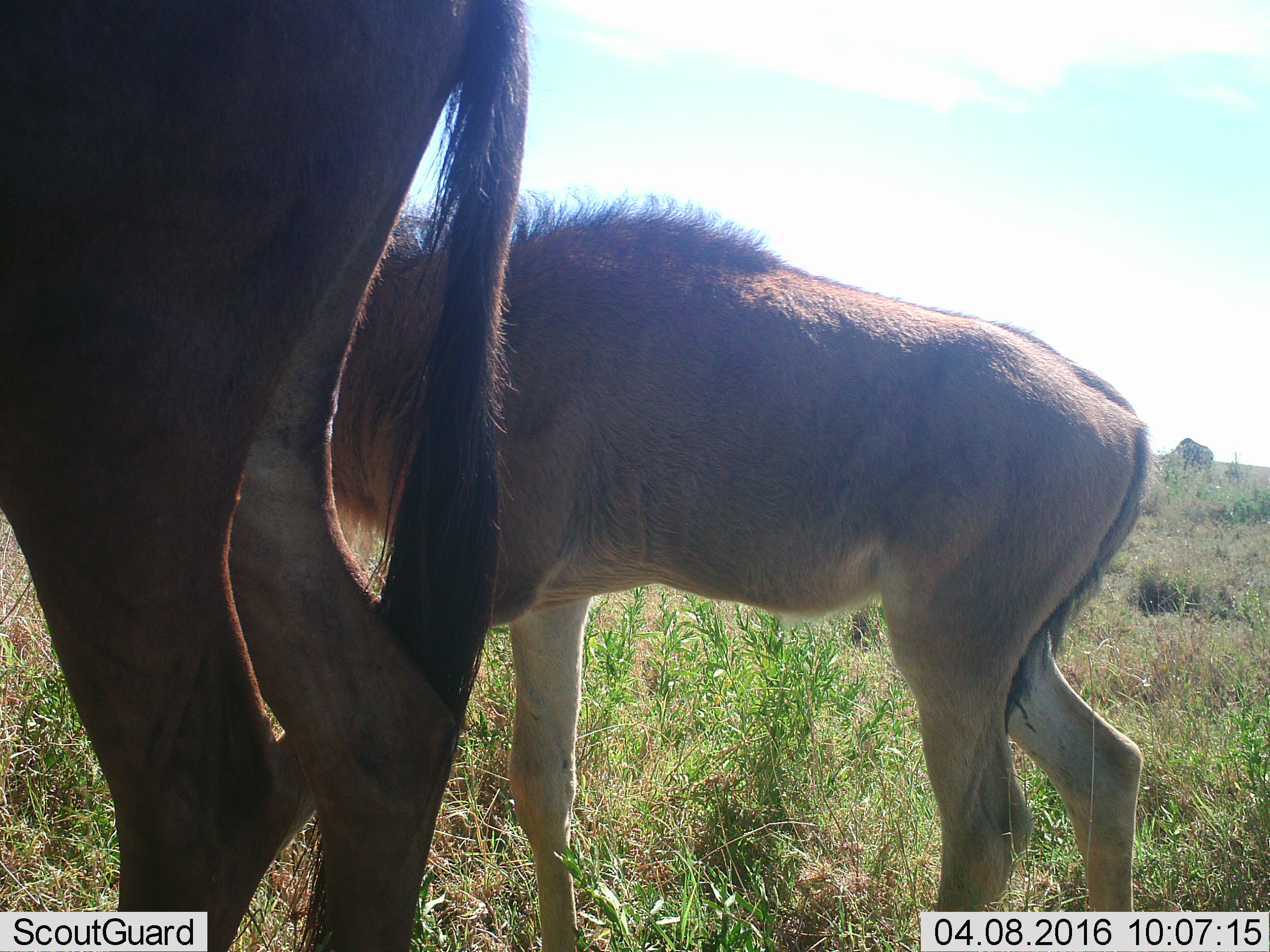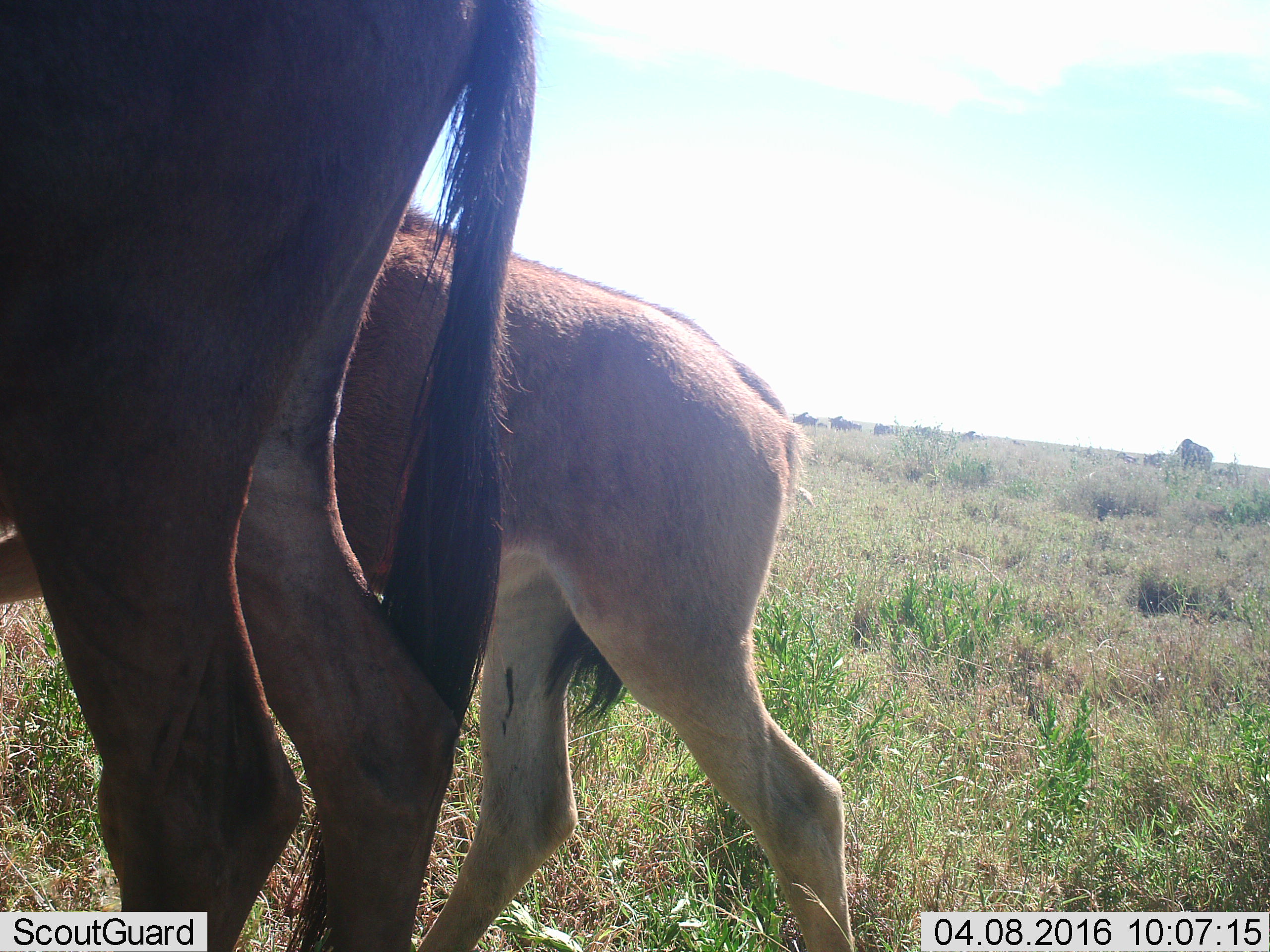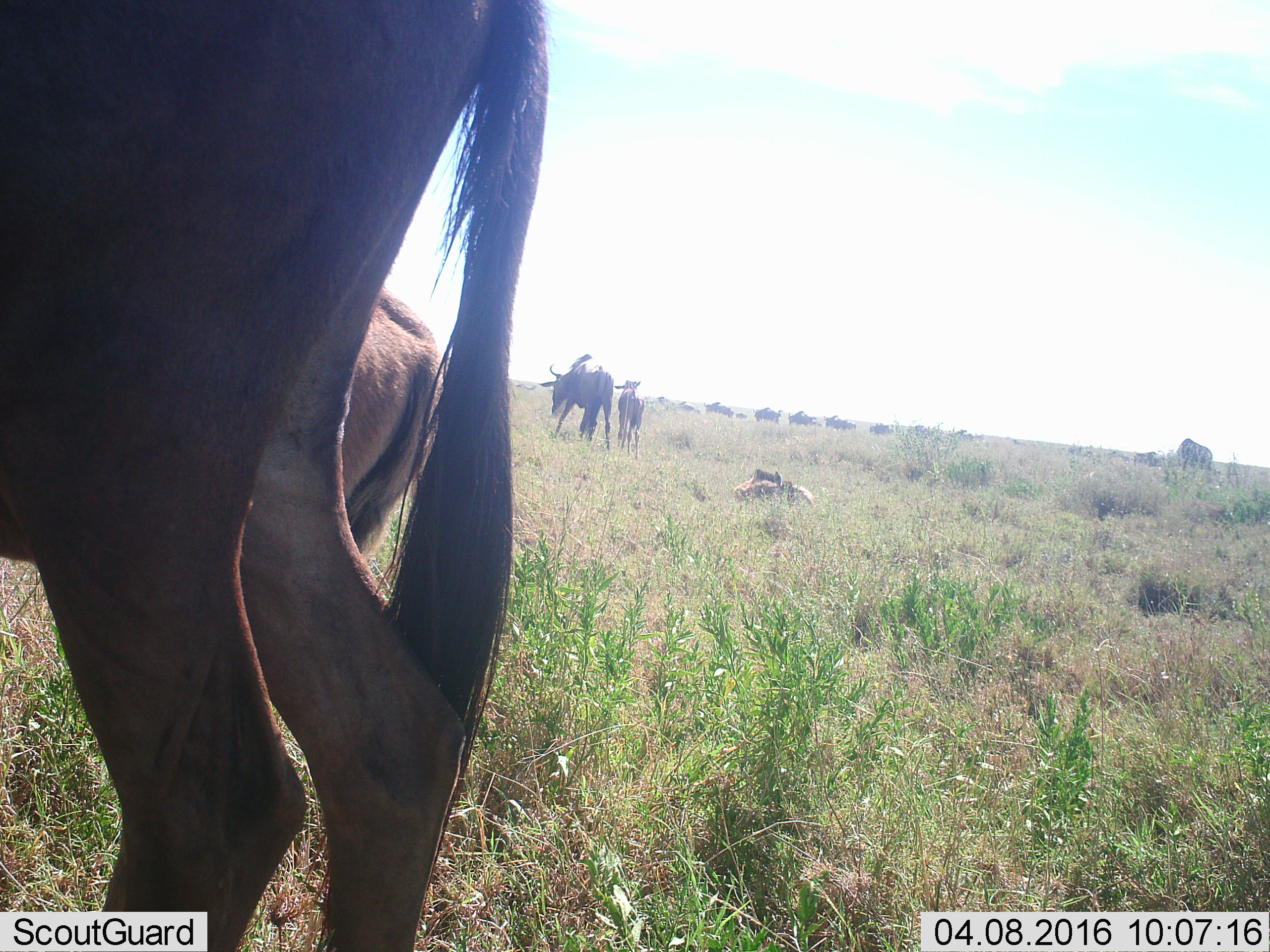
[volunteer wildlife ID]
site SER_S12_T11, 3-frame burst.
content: unidentified animal